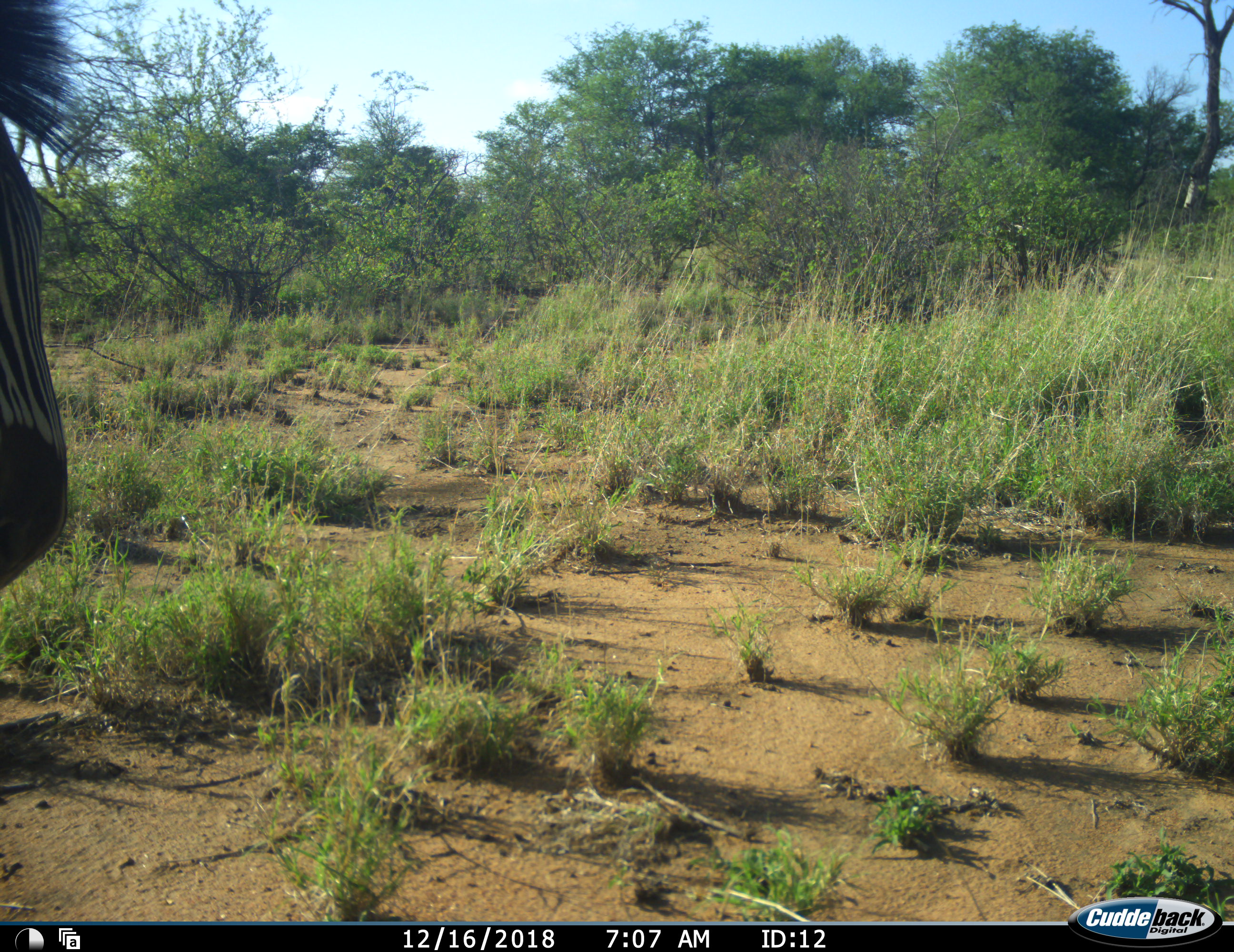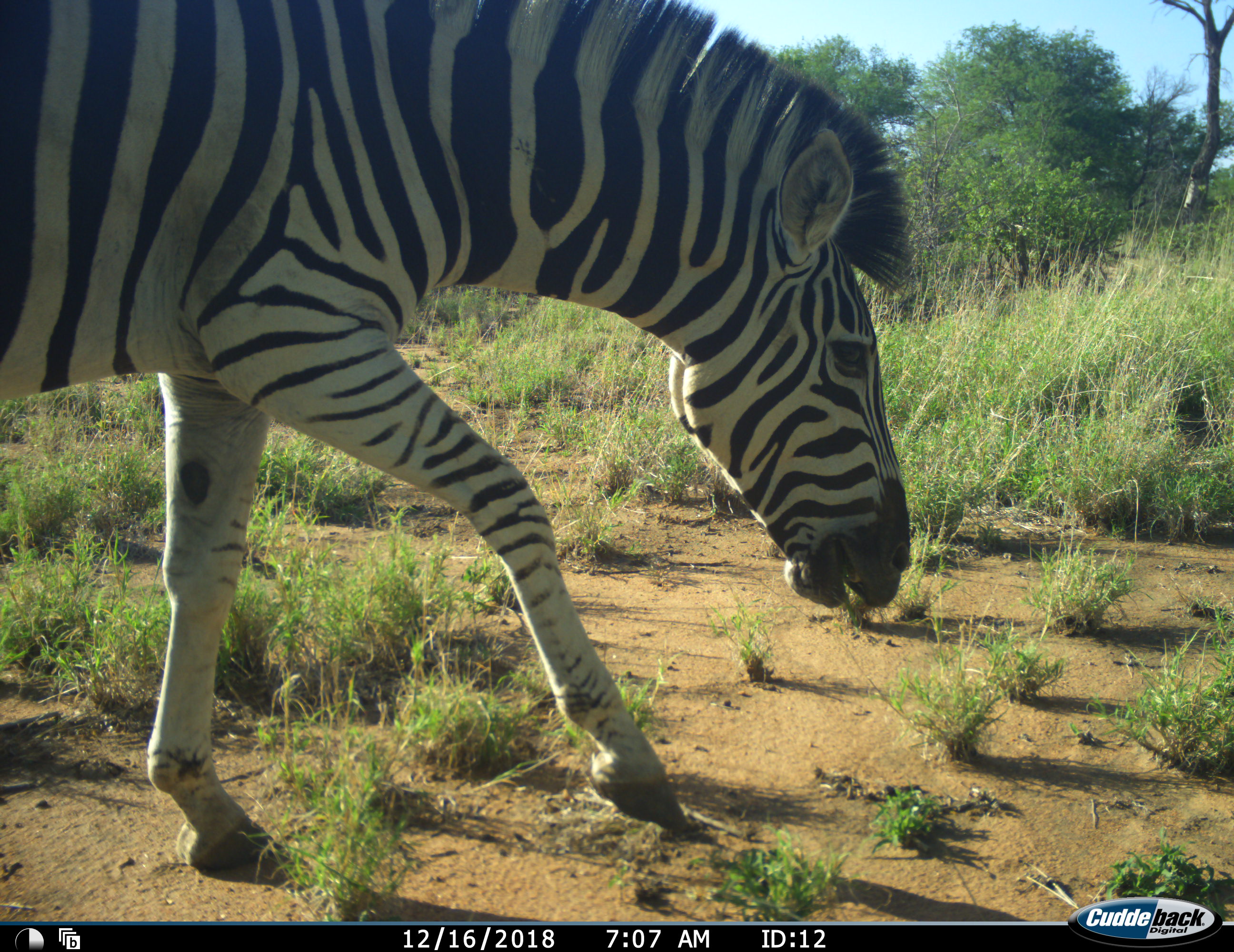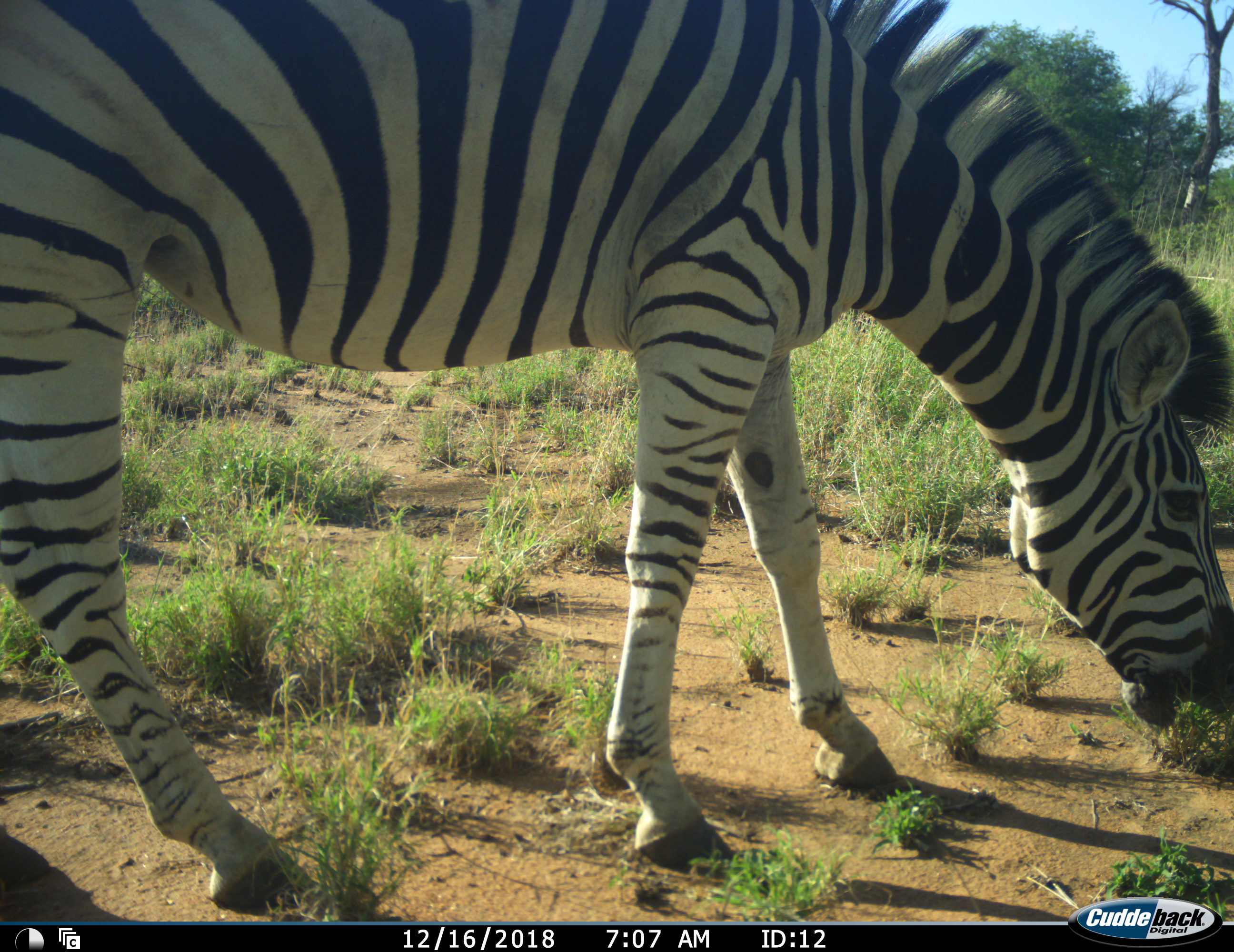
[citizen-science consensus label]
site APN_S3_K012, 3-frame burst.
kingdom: Animalia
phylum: Chordata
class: Mammalia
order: Perissodactyla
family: Equidae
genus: Equus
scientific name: Equus quagga burchellii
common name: burchell's zebra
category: zebraburchells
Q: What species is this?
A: Zebraburchells (burchell's zebra) (Equus quagga burchellii).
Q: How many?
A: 1.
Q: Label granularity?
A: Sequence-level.